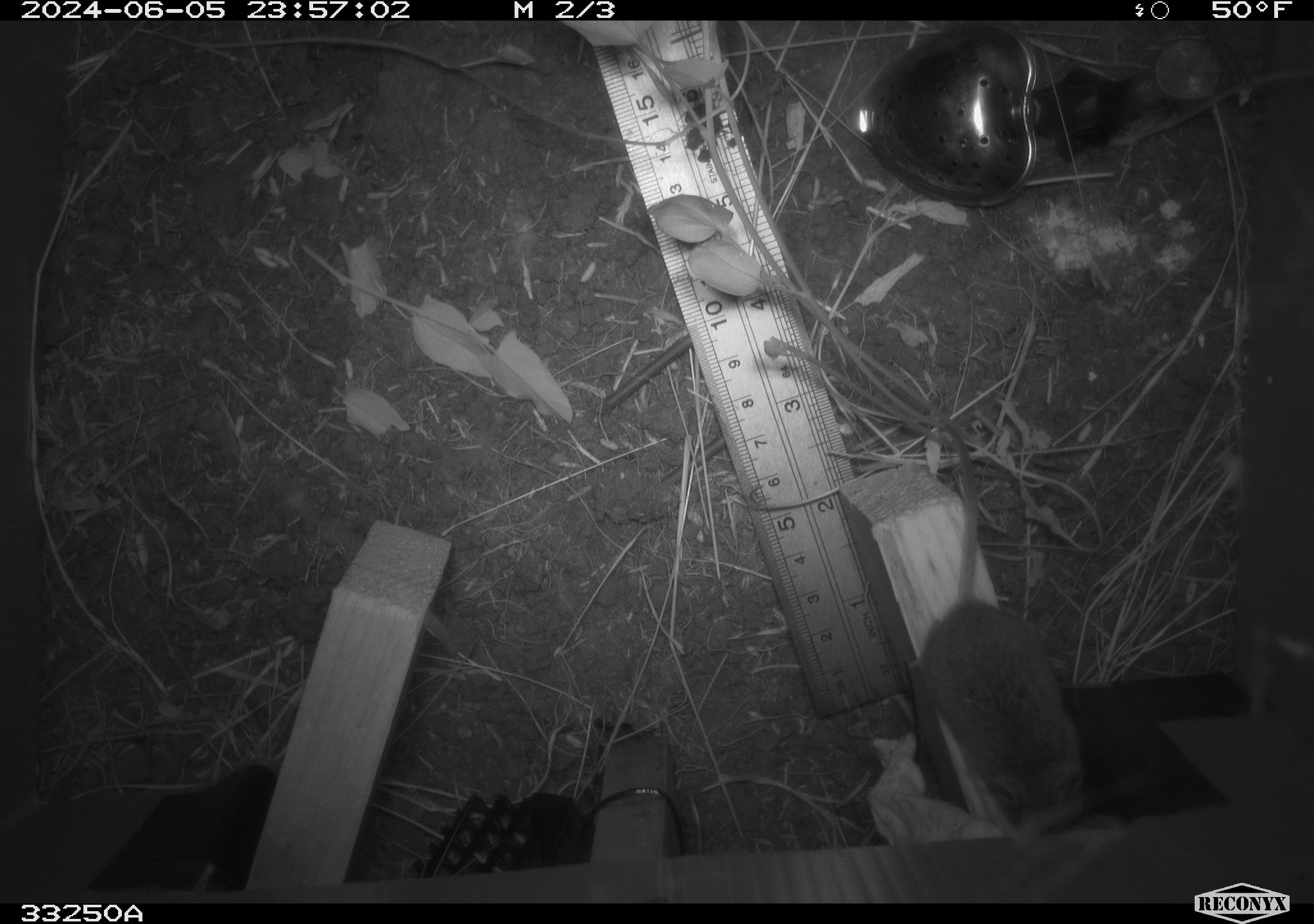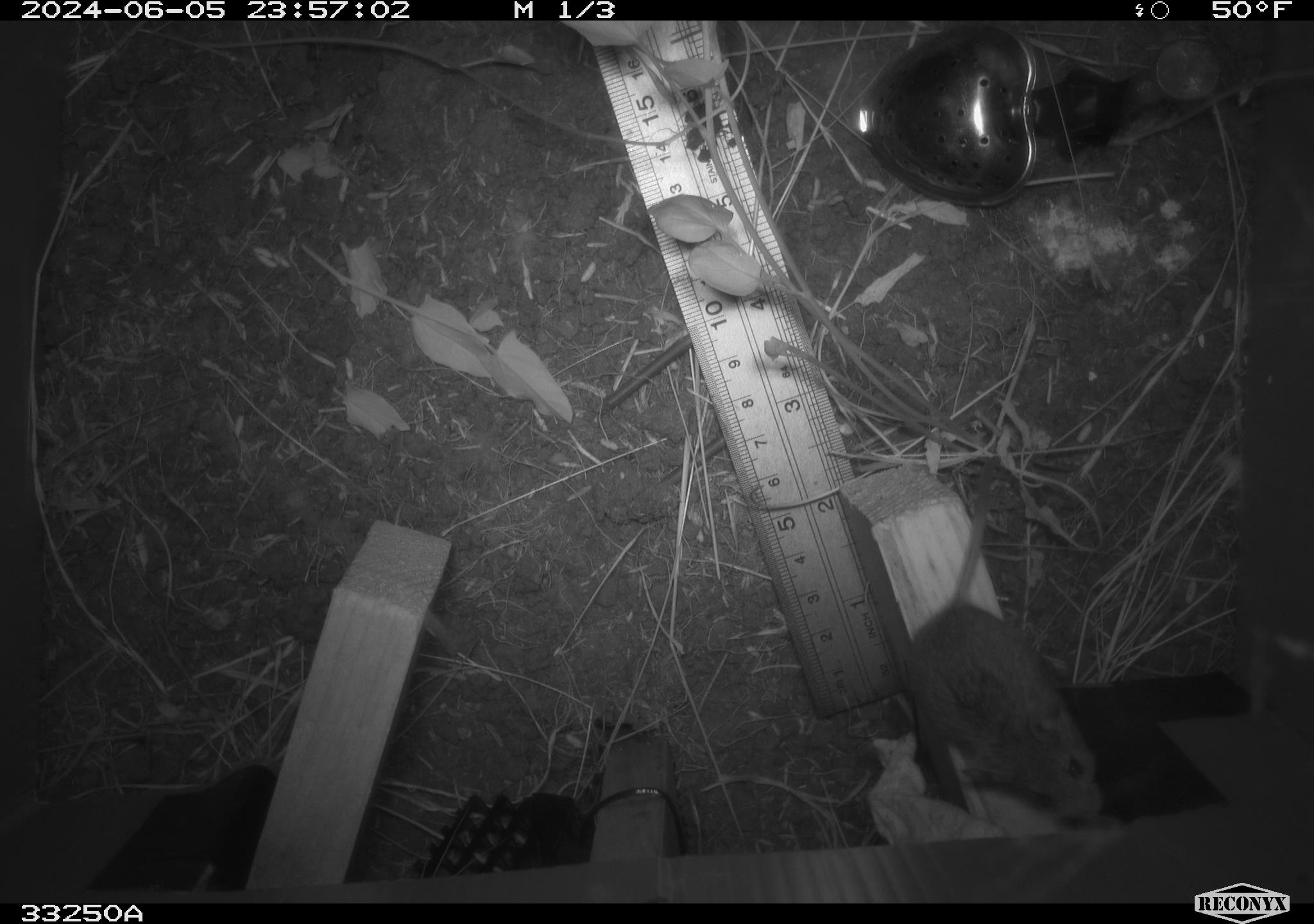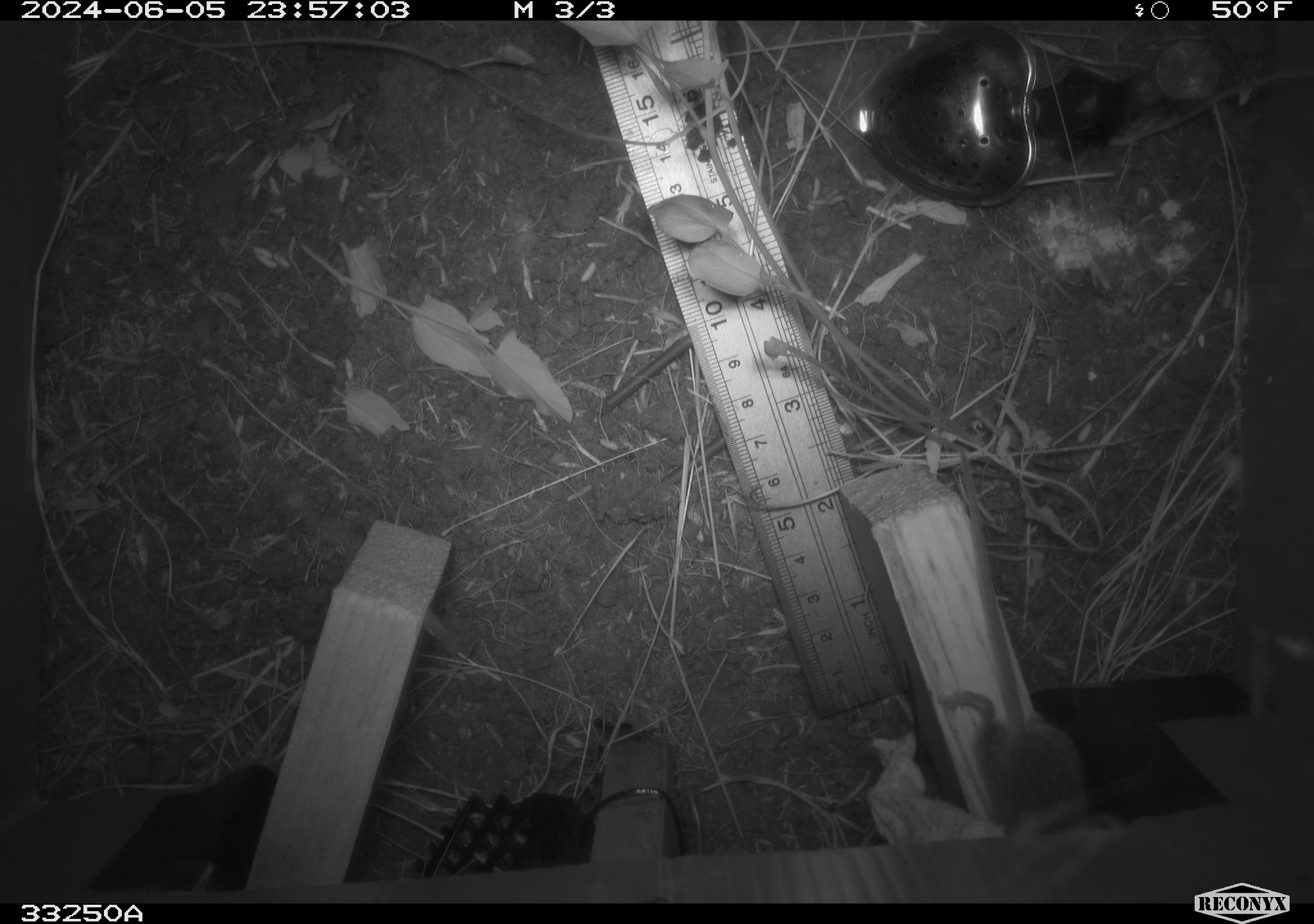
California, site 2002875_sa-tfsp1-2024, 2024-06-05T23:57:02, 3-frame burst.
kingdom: Animalia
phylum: Chordata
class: Mammalia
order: Rodentia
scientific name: Rodentia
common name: mouse species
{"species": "mouse species (Rodentia)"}